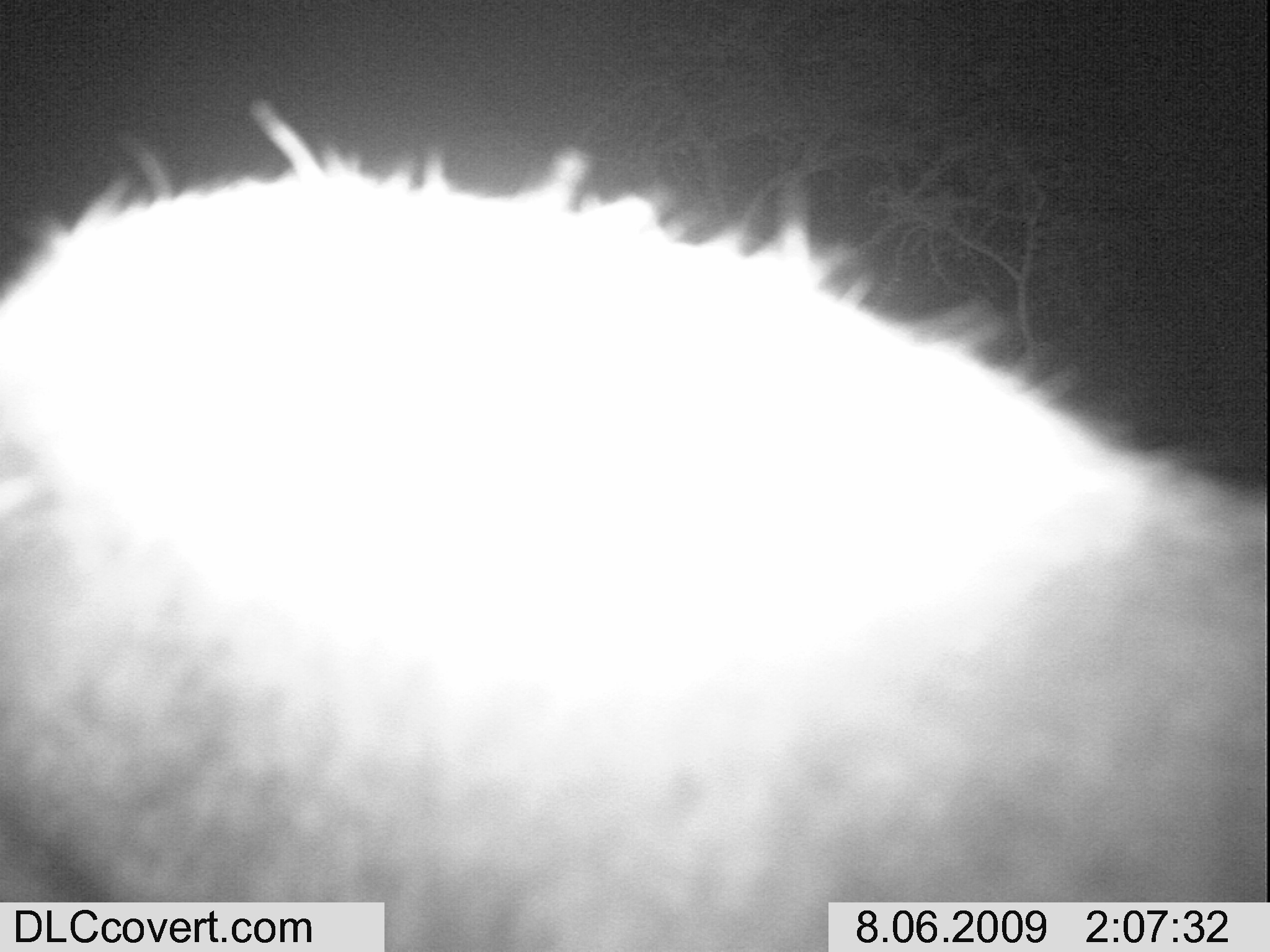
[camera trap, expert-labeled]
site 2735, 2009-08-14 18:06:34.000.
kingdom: Animalia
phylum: Chordata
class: Mammalia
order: Artiodactyla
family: Bovidae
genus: Raphicerus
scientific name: Raphicerus campestris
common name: steenbok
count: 1